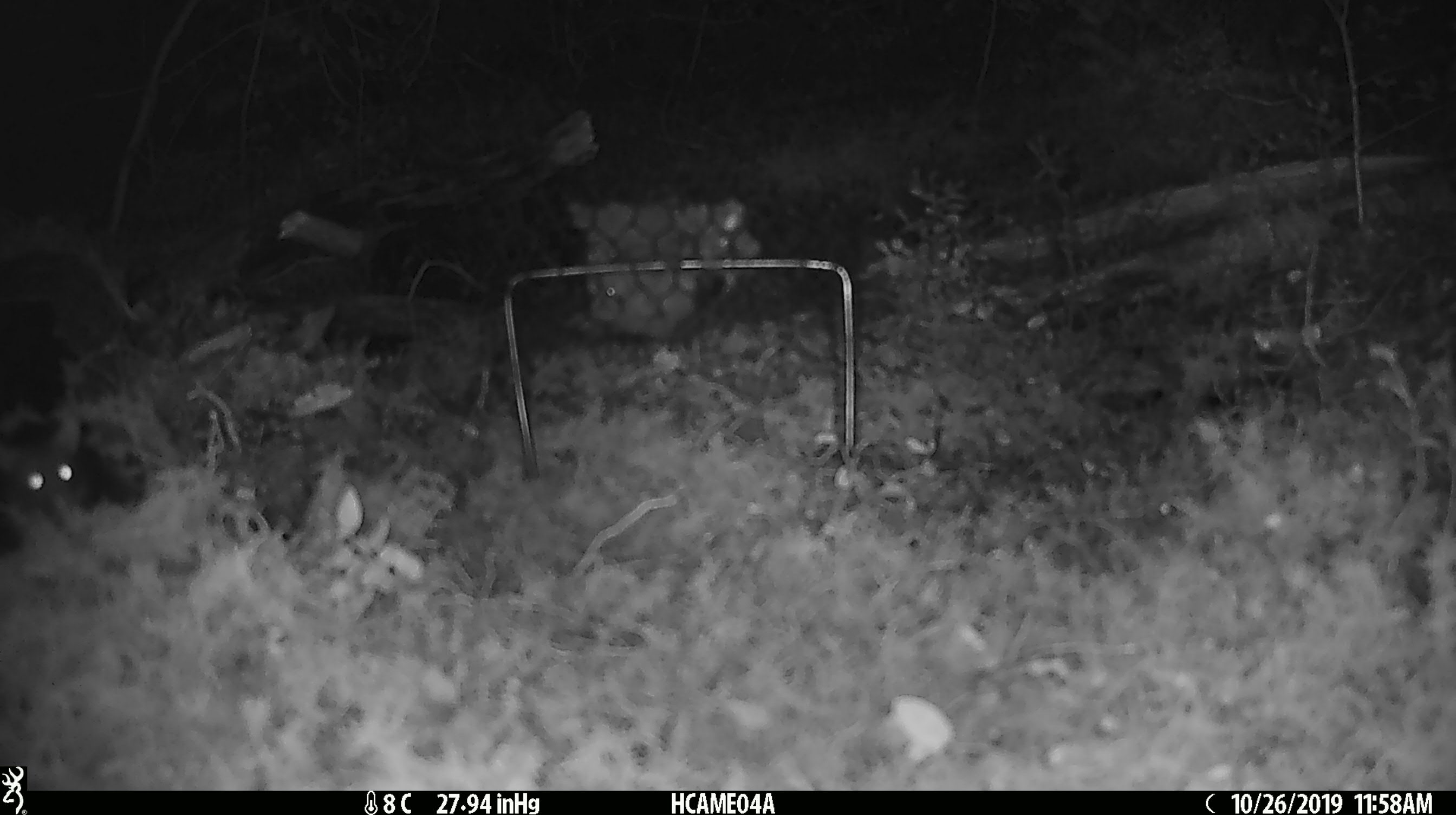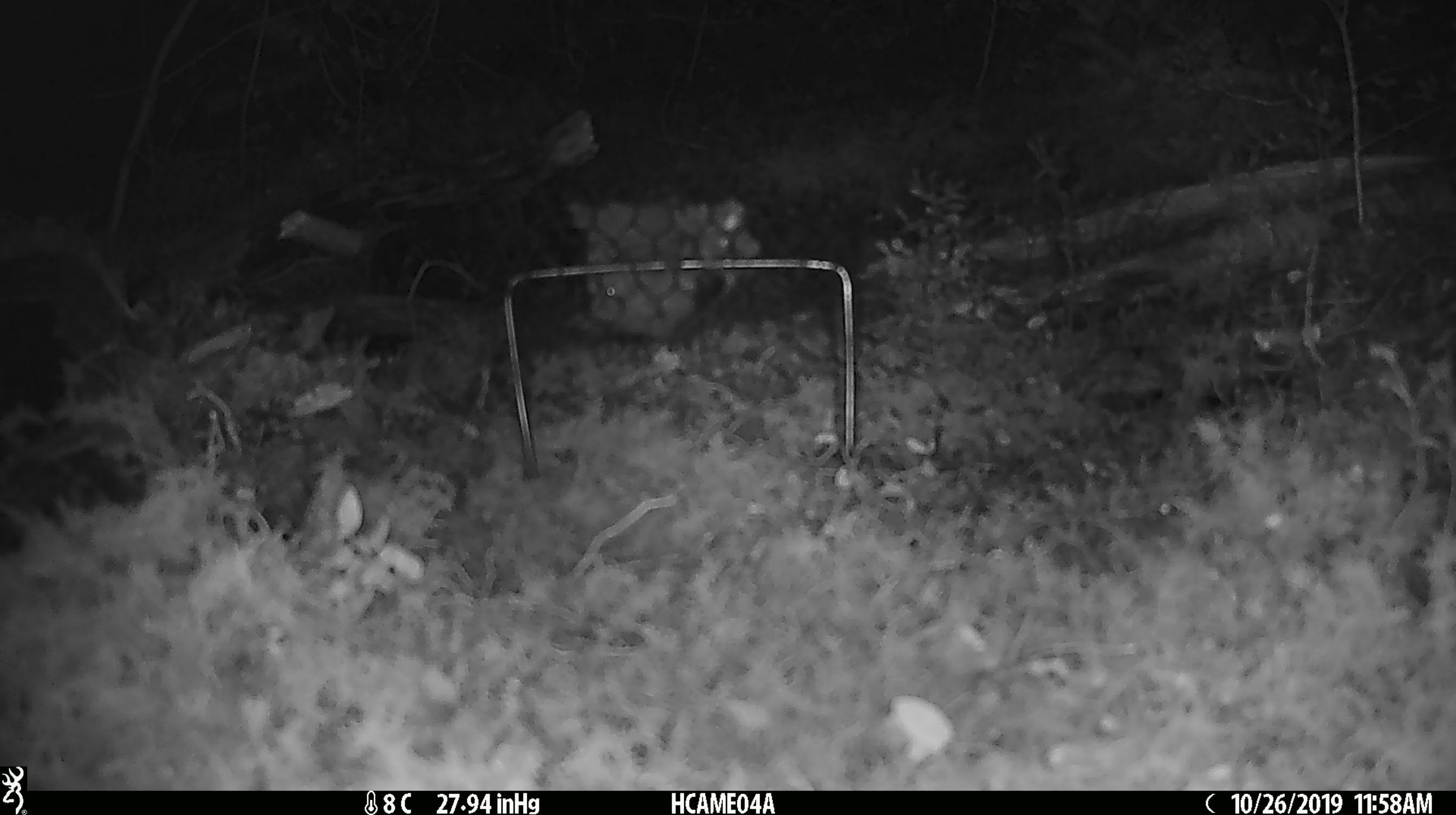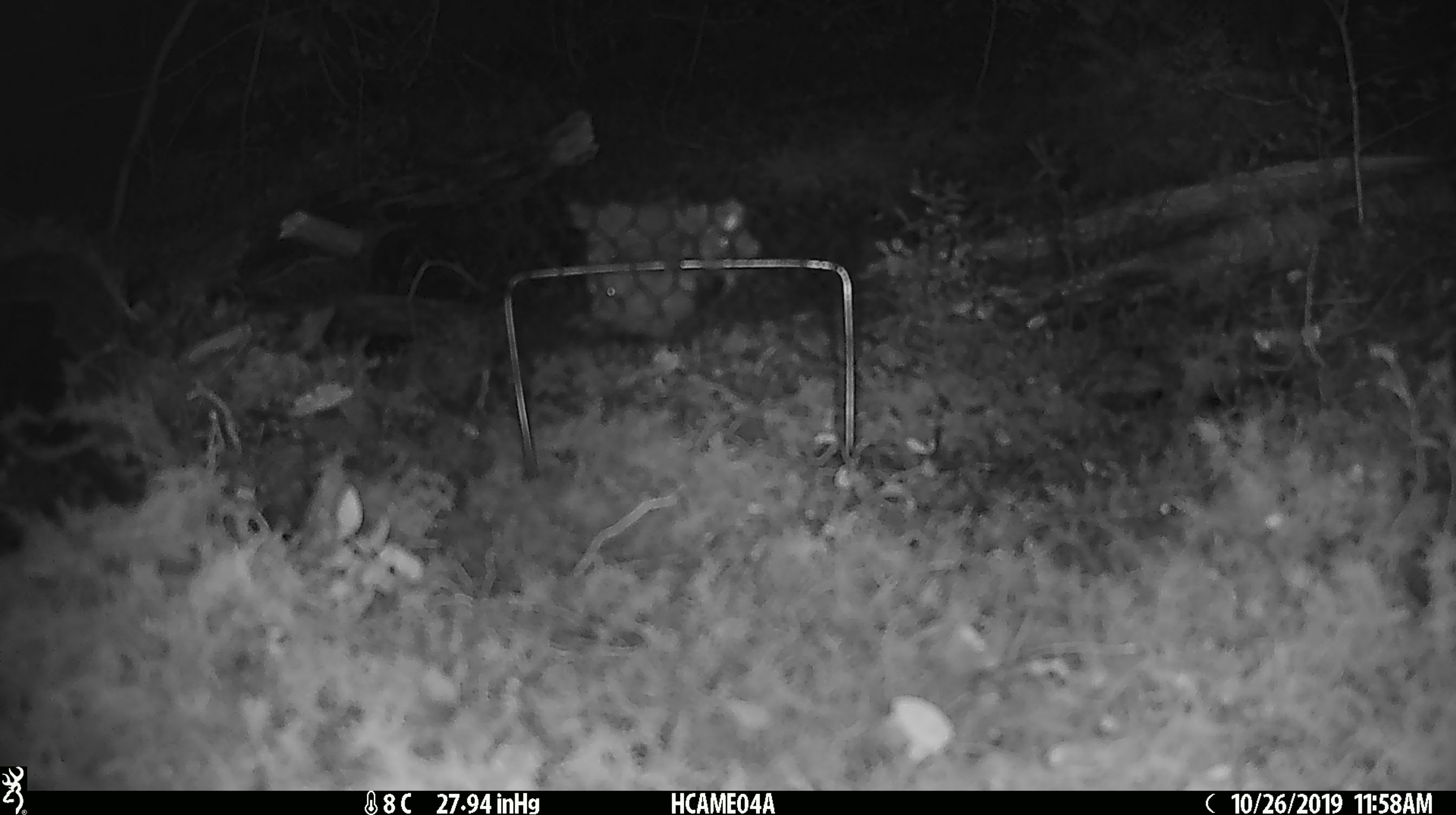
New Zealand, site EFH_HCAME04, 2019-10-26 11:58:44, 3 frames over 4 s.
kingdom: Animalia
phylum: Chordata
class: Mammalia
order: Rodentia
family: Muridae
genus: Mus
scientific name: Mus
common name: mouse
Mouse (Mus).